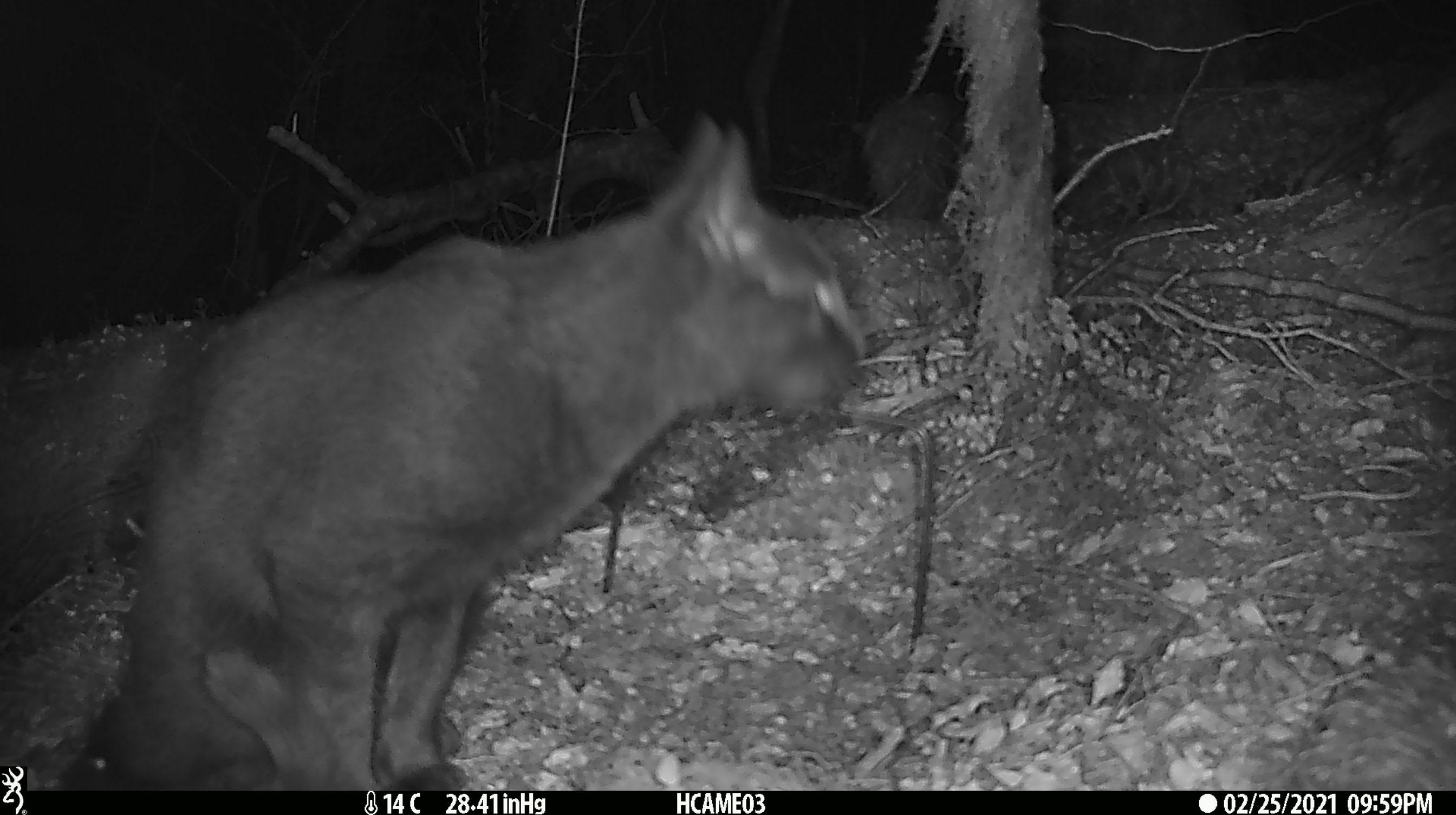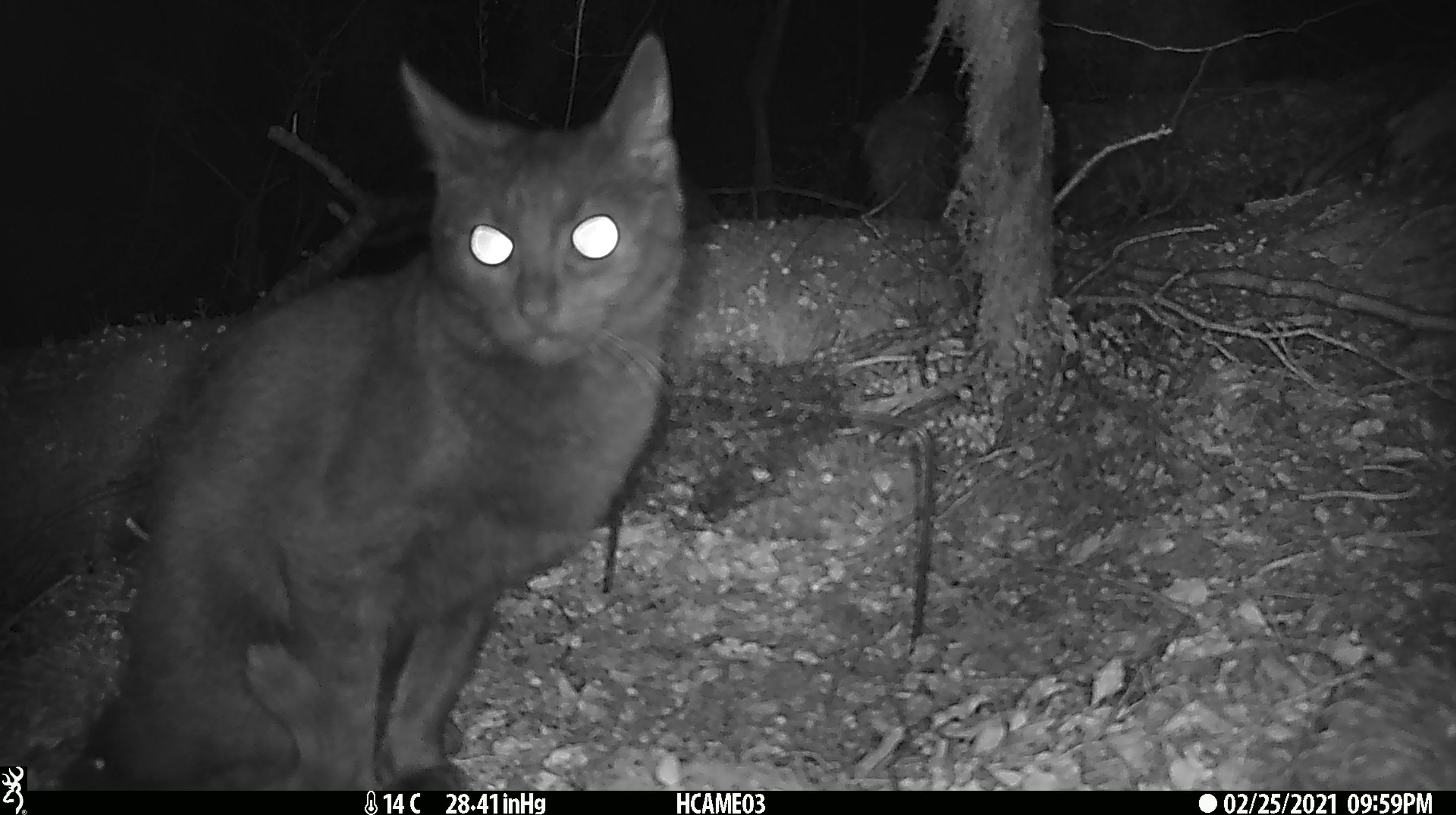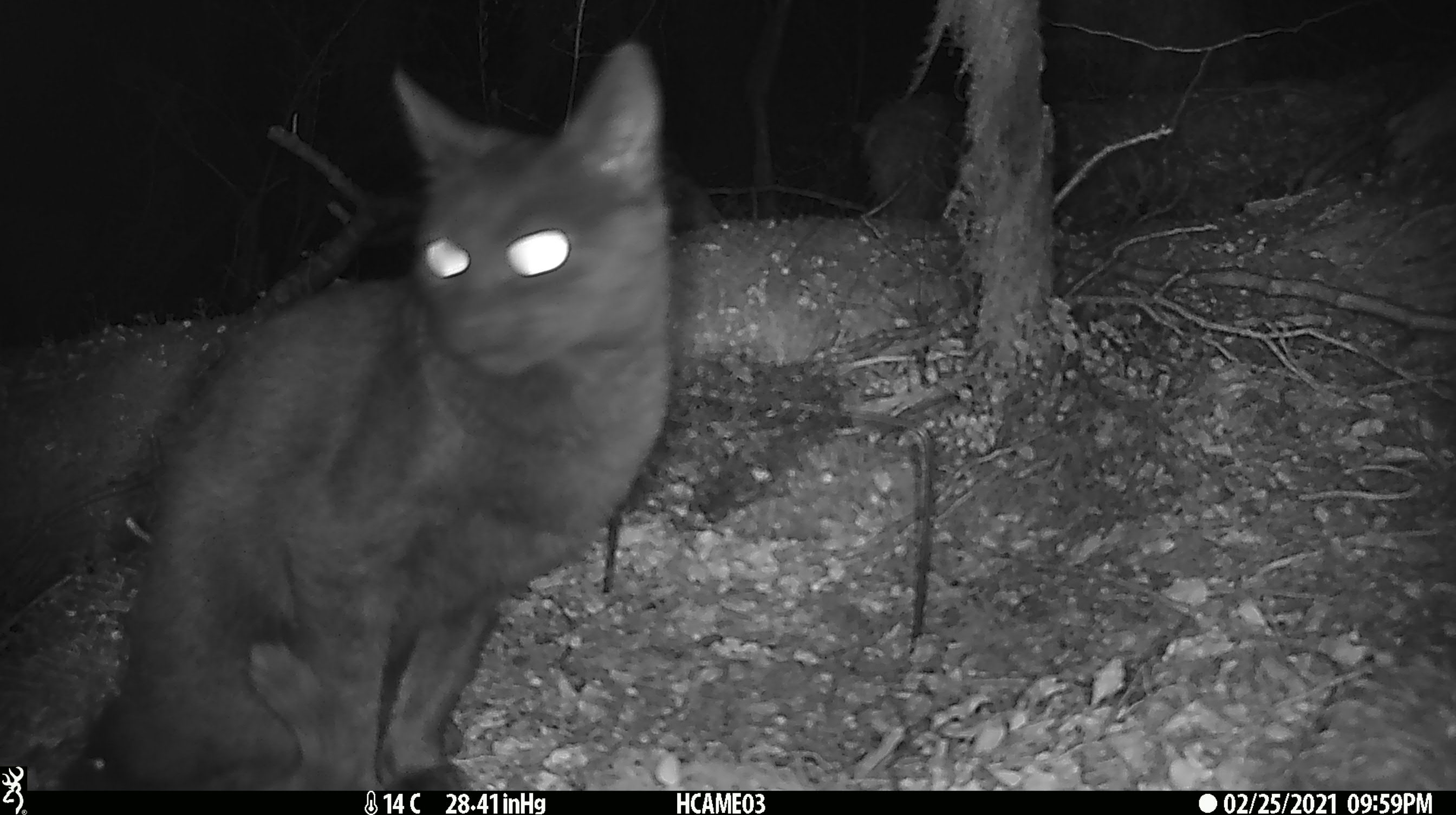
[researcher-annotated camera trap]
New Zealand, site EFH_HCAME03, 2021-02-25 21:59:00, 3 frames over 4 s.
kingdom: Animalia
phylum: Chordata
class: Mammalia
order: Carnivora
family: Felidae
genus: Felis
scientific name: Felis catus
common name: domestic cat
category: cat